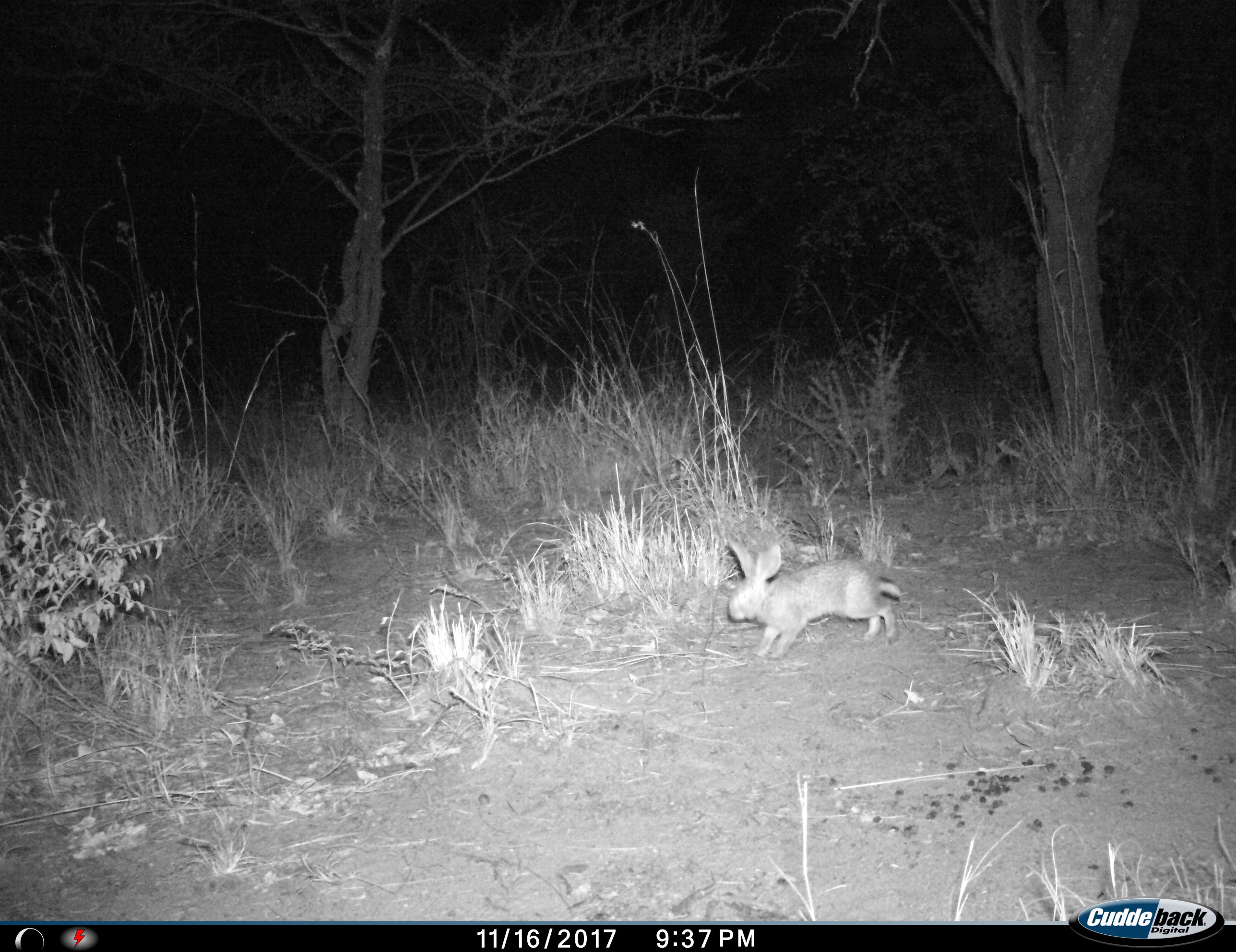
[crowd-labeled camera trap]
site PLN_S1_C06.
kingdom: Animalia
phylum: Chordata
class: Mammalia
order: Lagomorpha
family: Leporidae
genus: Pronolagus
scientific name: Pronolagus randensis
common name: red rock hare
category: rabbitredrock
Rabbitredrock (red rock hare) (Pronolagus randensis), count 1. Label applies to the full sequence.